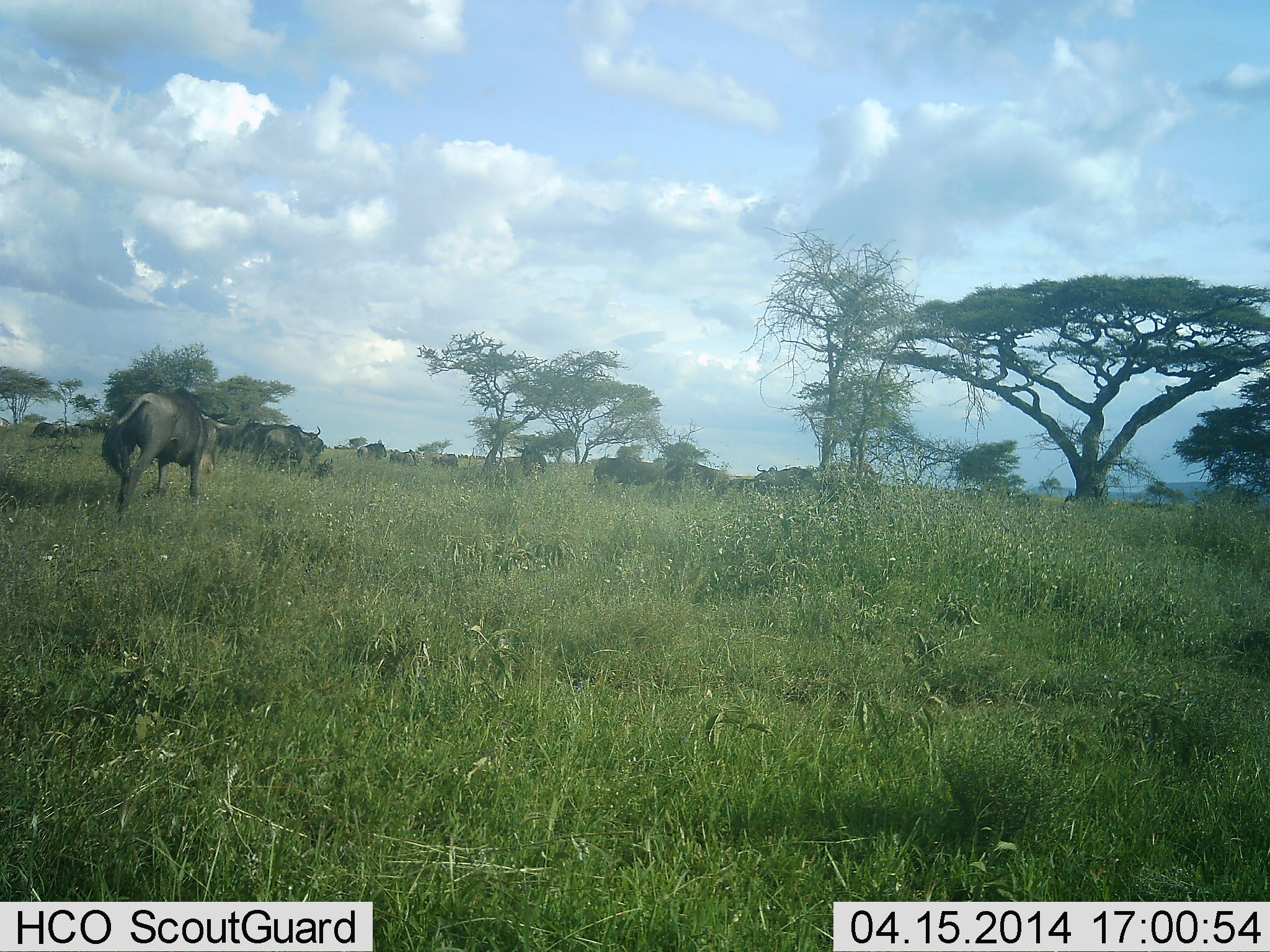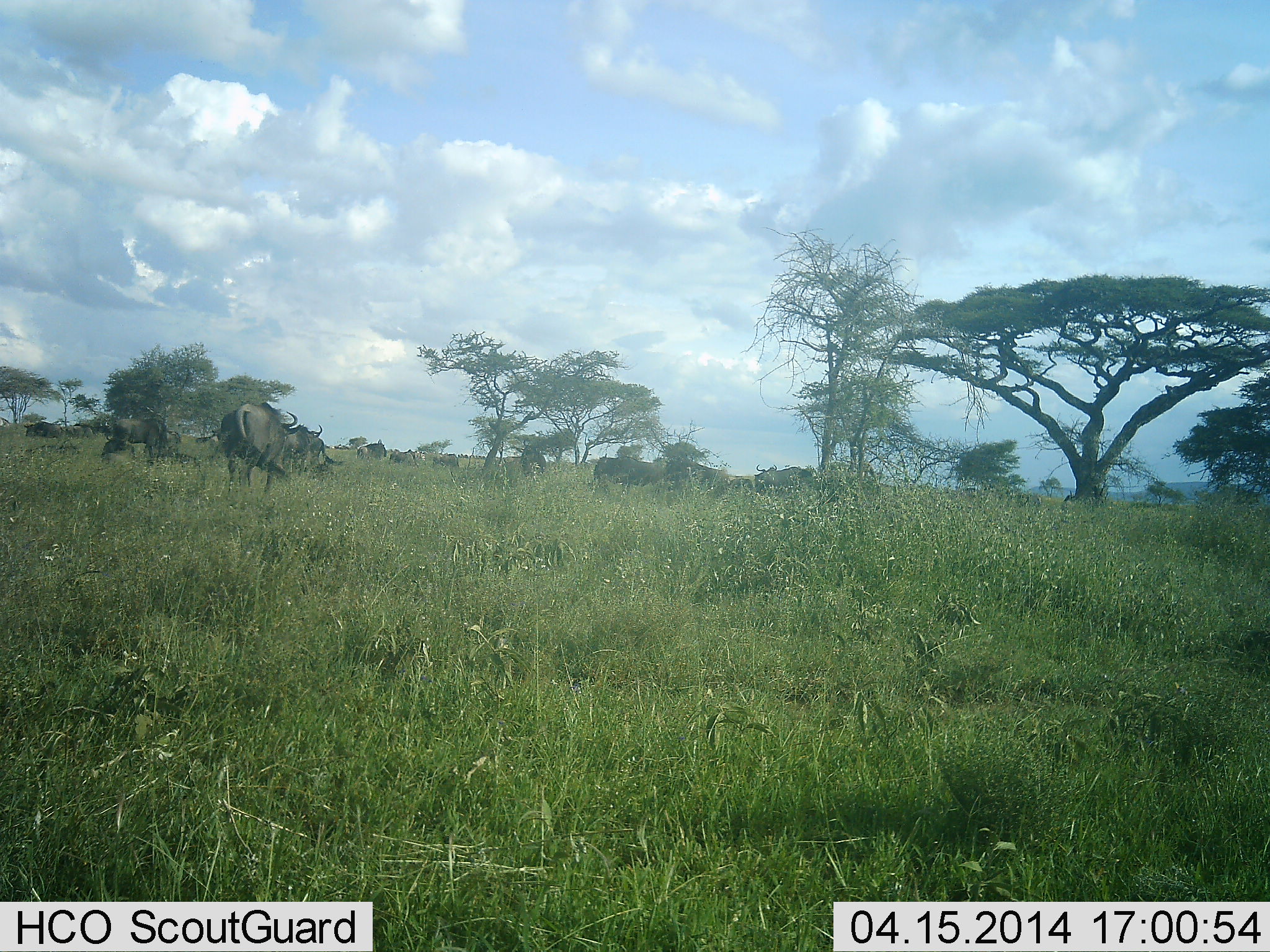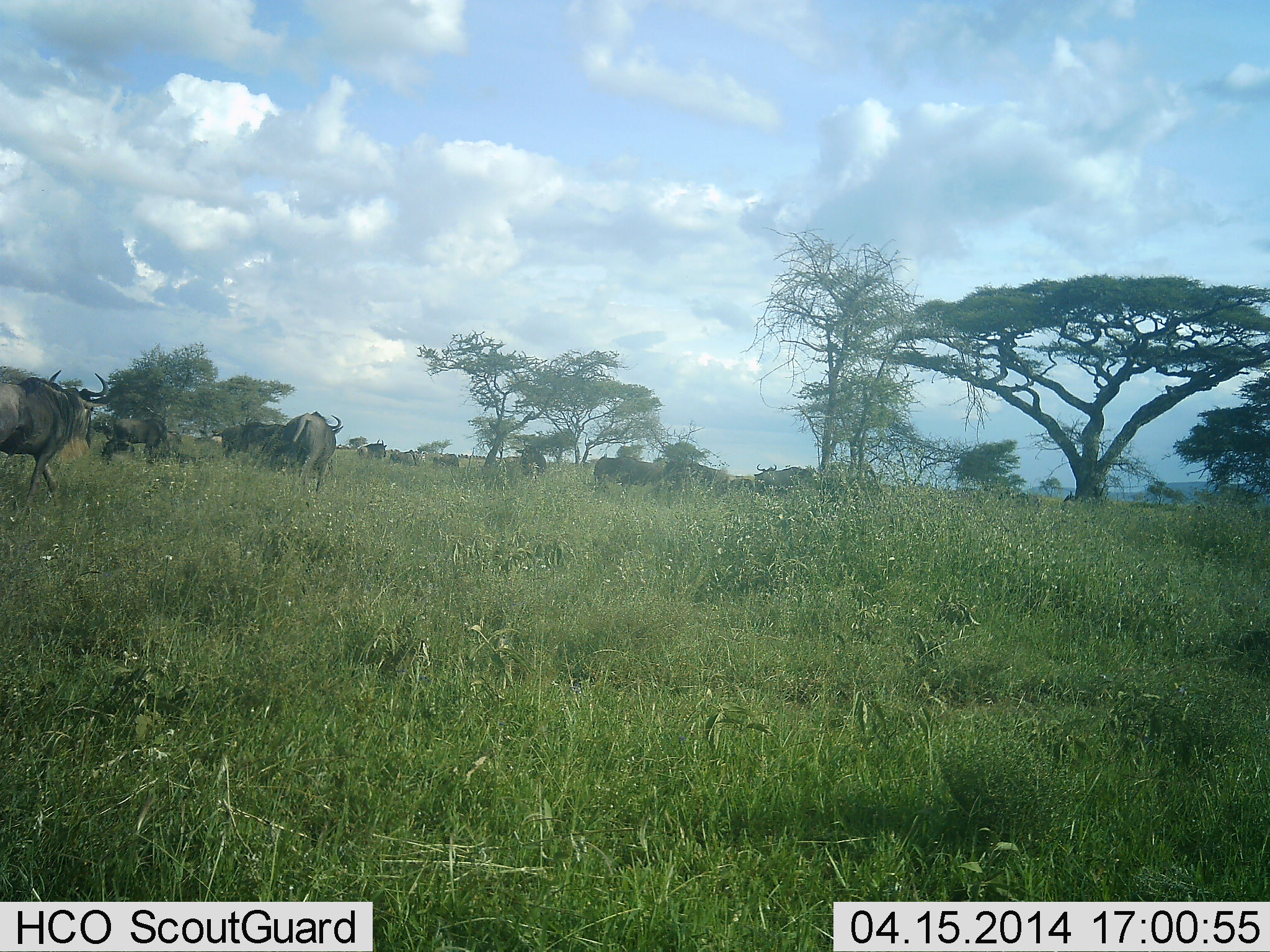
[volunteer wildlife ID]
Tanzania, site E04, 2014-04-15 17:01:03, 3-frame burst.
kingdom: Animalia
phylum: Chordata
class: Mammalia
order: Artiodactyla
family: Bovidae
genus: Connochaetes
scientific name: Connochaetes taurinus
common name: blue wildebeest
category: wildebeest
Wildebeest (blue wildebeest) (Connochaetes taurinus), count 11-50. Behavior (volunteer vote fractions): standing 40%, resting 10%, moving 100%, interacting 0%. Young present (vote fraction): 0%. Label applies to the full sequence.